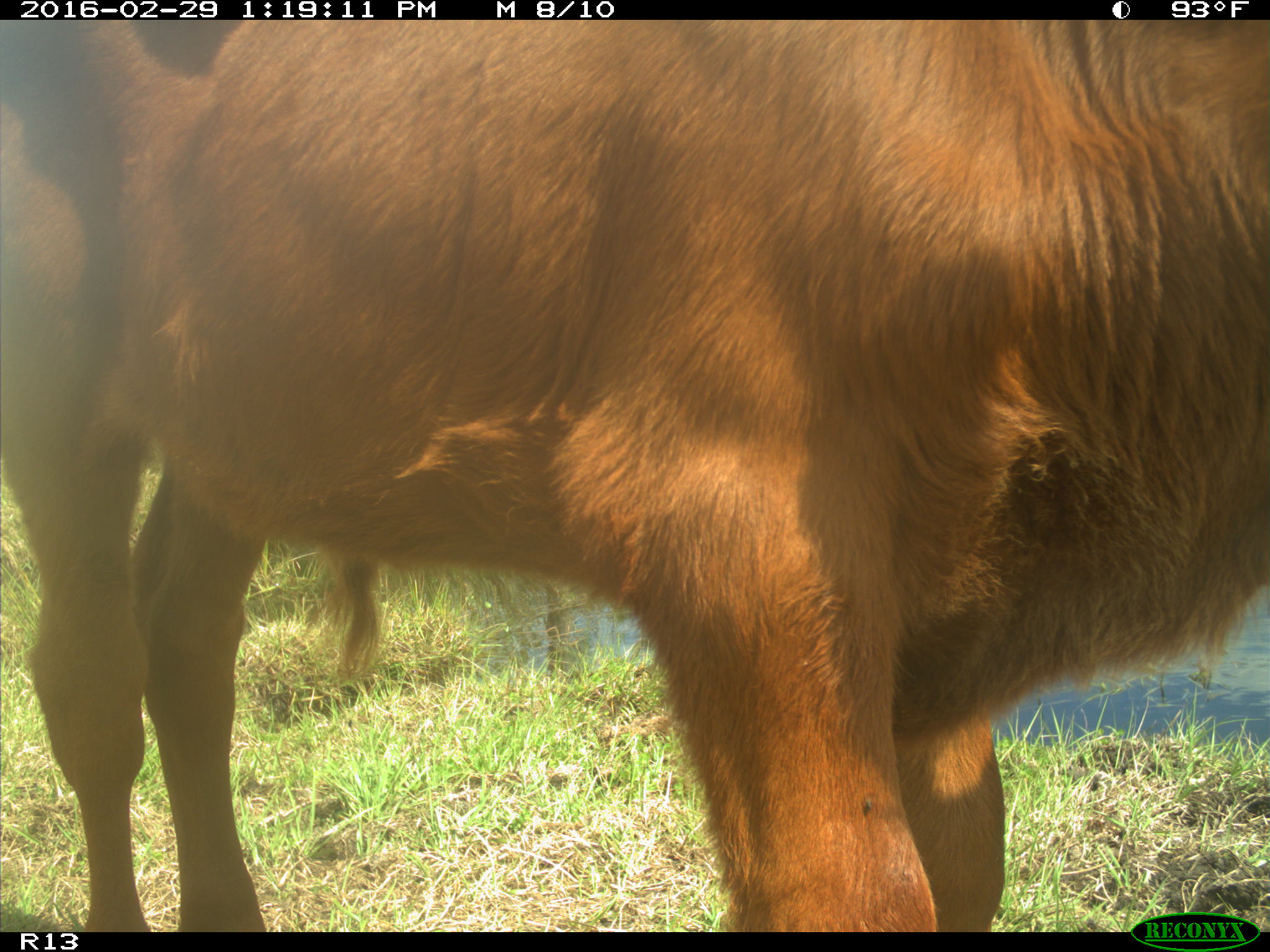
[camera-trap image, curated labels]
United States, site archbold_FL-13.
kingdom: Animalia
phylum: Chordata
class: Mammalia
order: Artiodactyla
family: Bovidae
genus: Bos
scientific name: Bos taurus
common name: domestic cow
Bos taurus (domestic cow).